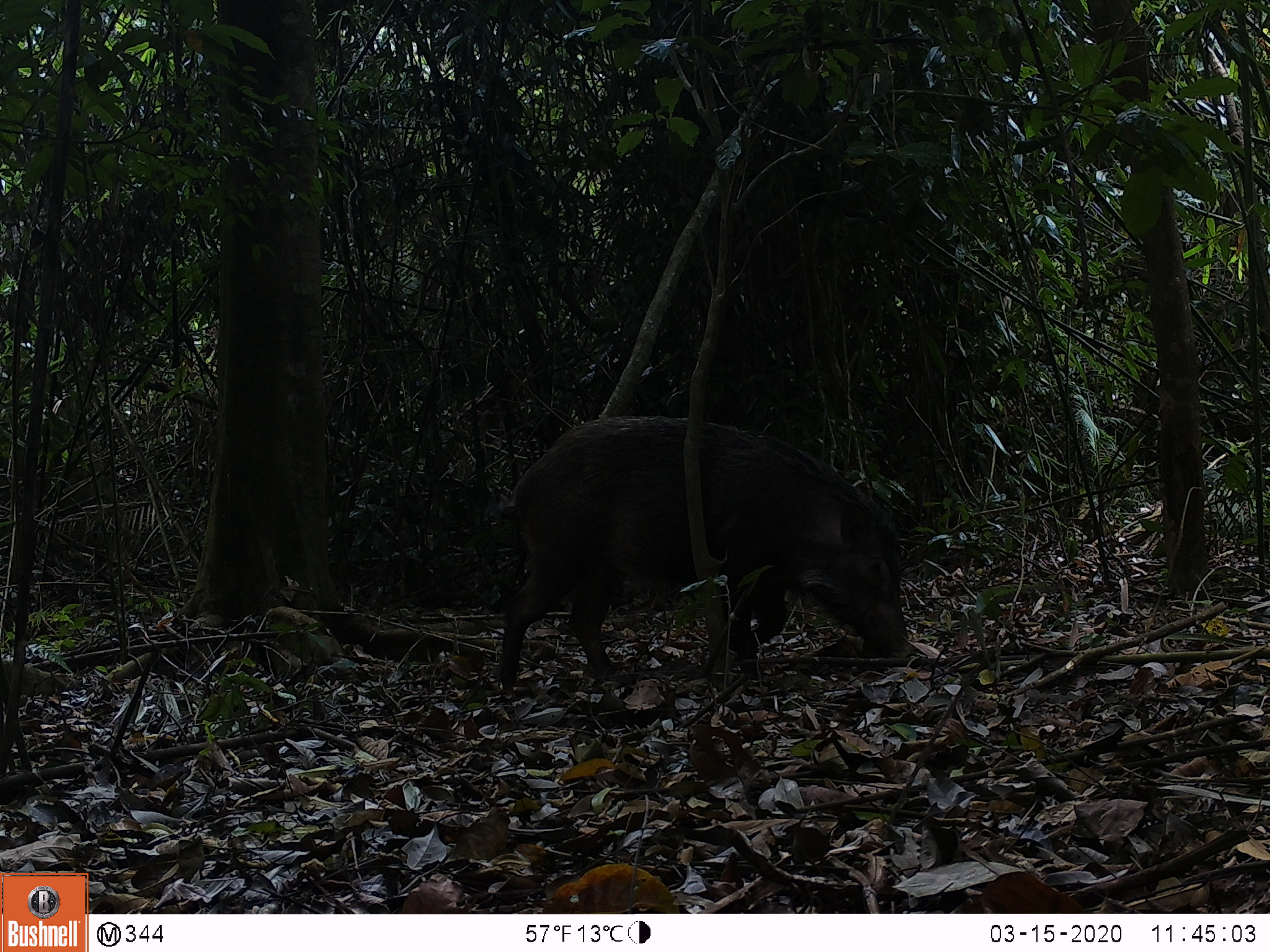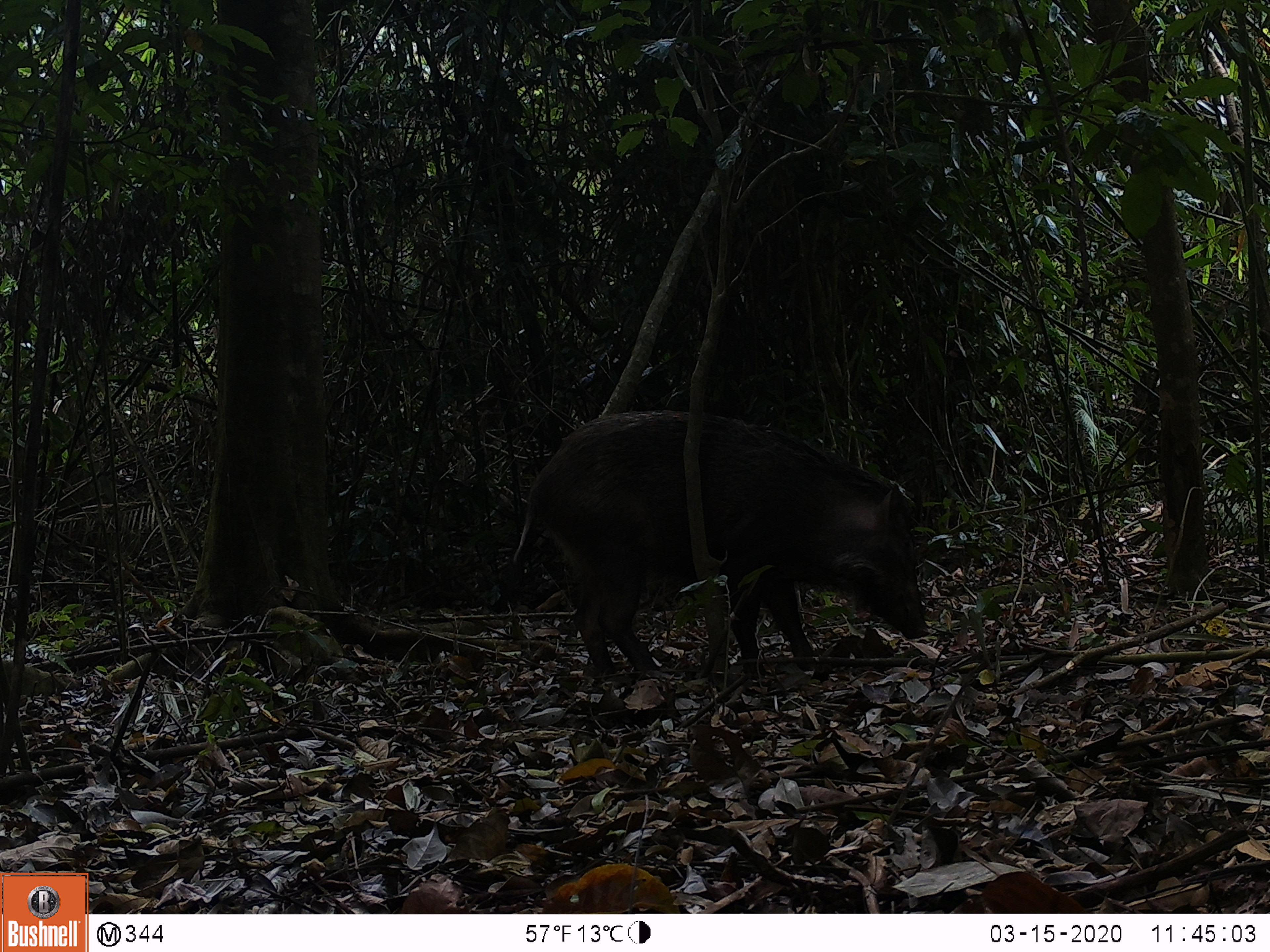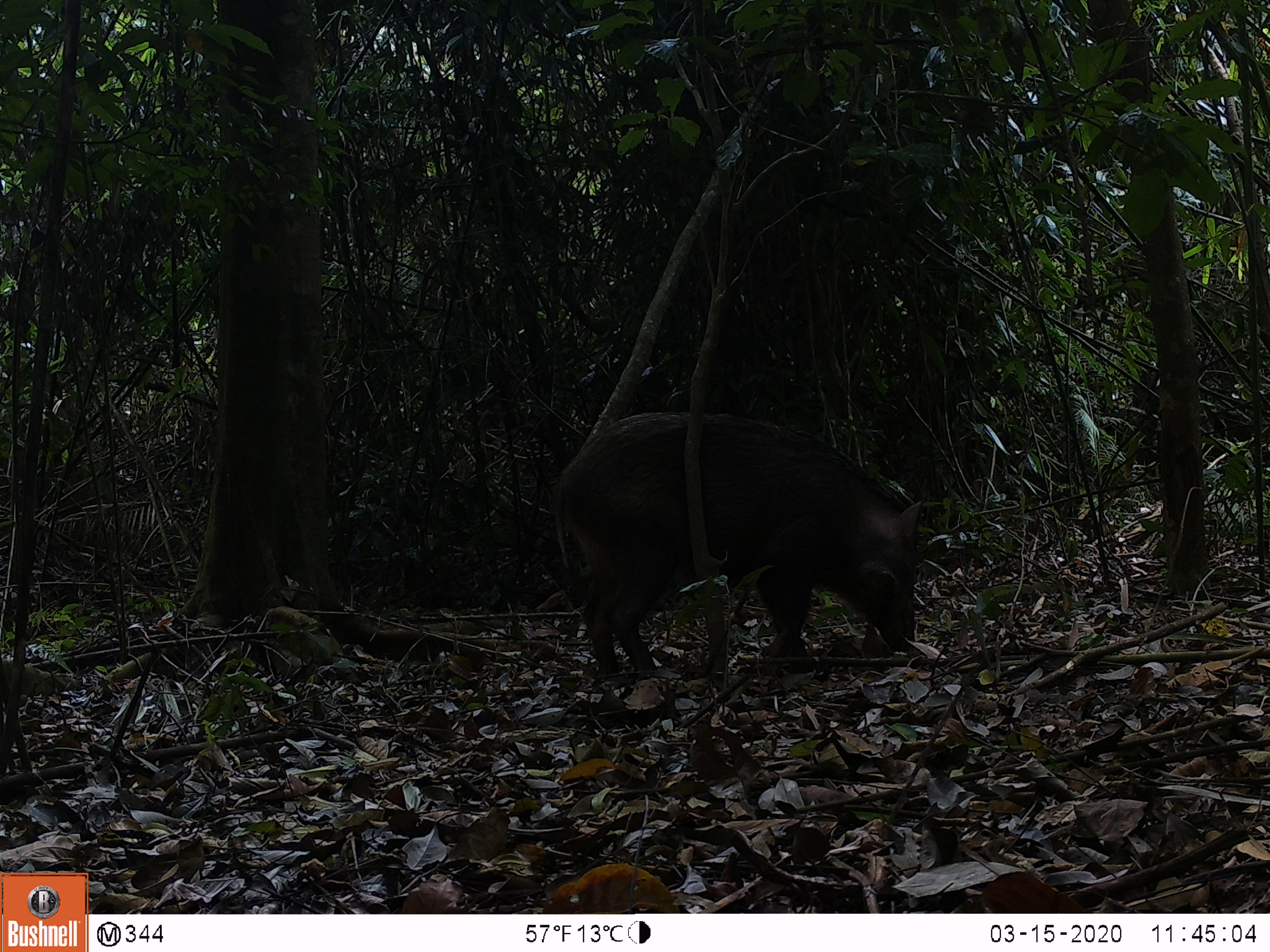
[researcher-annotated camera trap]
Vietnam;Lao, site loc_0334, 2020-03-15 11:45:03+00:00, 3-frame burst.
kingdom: Animalia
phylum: Chordata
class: Mammalia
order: Artiodactyla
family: Suidae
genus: Sus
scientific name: Sus scrofa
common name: eurasian wild pig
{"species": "eurasian wild pig (Sus scrofa)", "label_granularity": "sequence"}